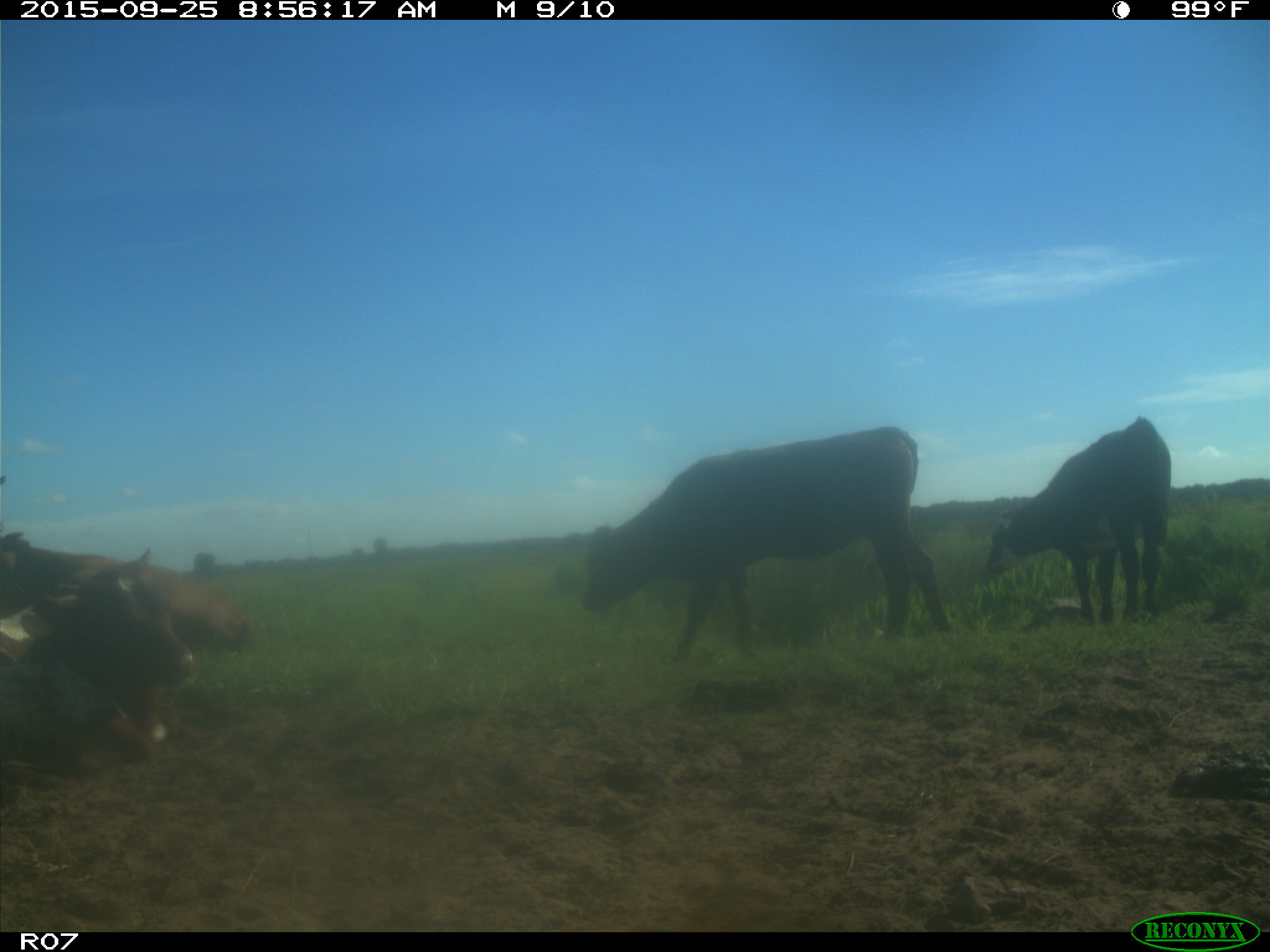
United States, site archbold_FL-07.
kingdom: Animalia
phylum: Chordata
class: Mammalia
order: Artiodactyla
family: Bovidae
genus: Bos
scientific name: Bos taurus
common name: domestic cow